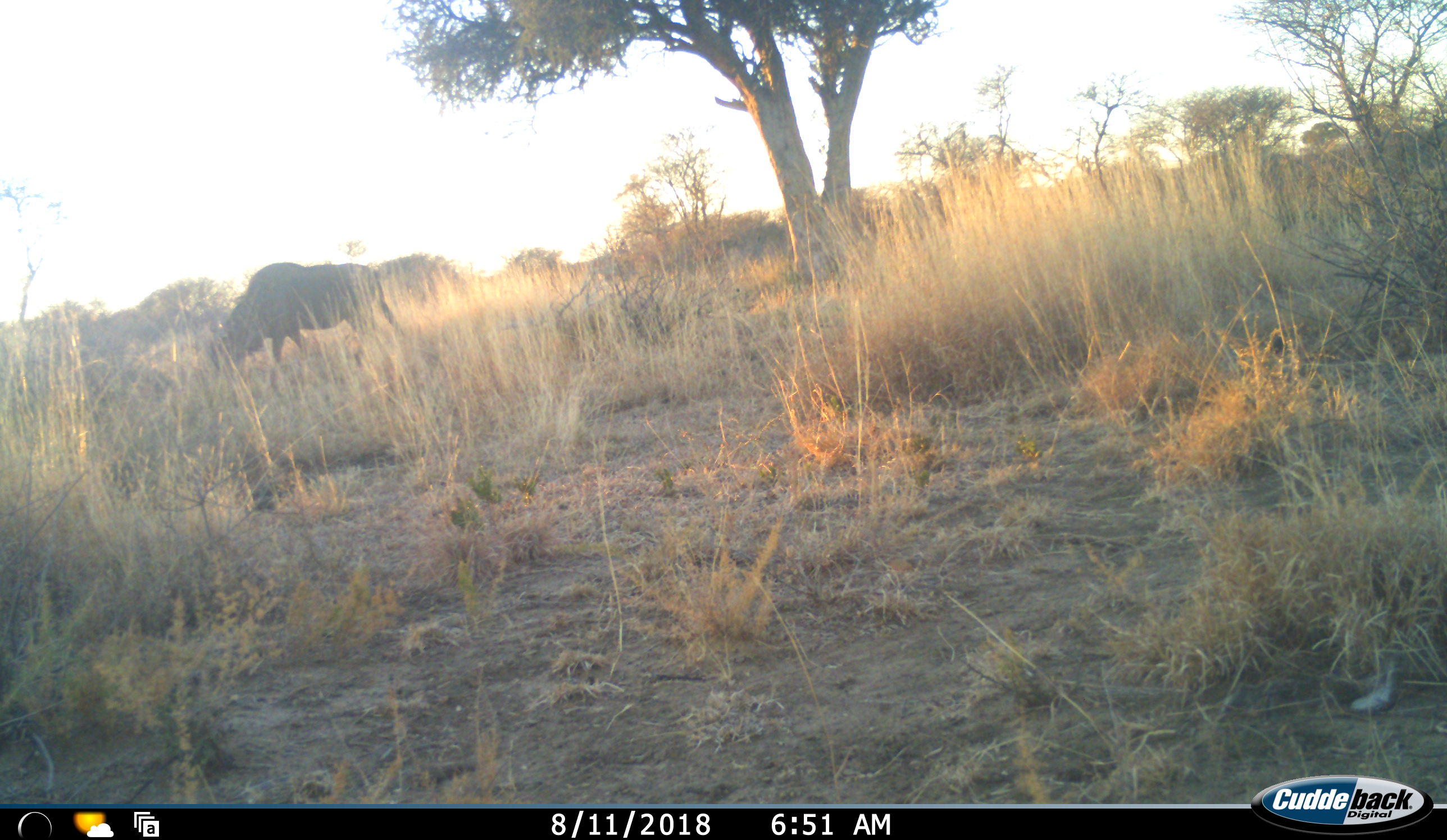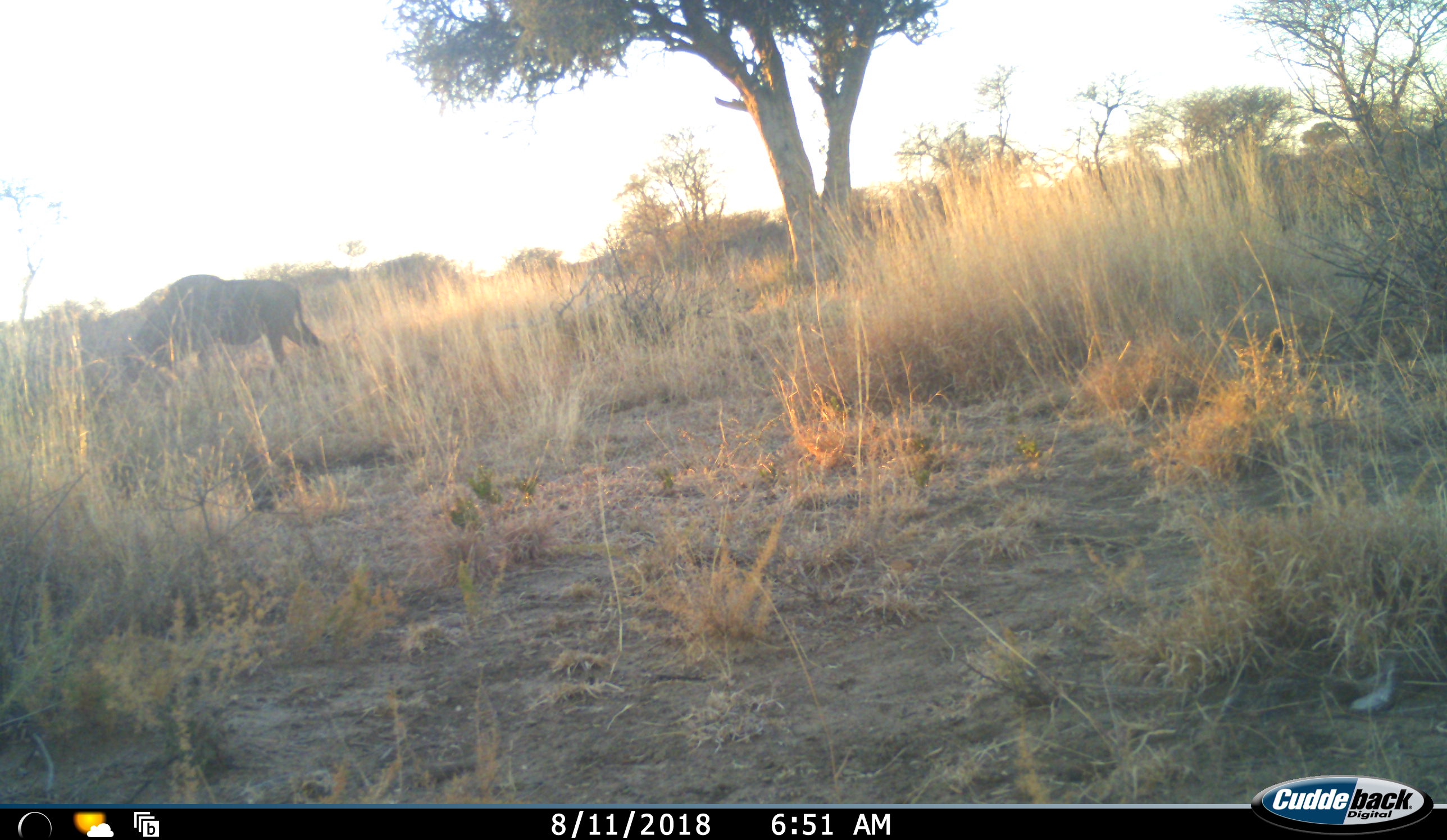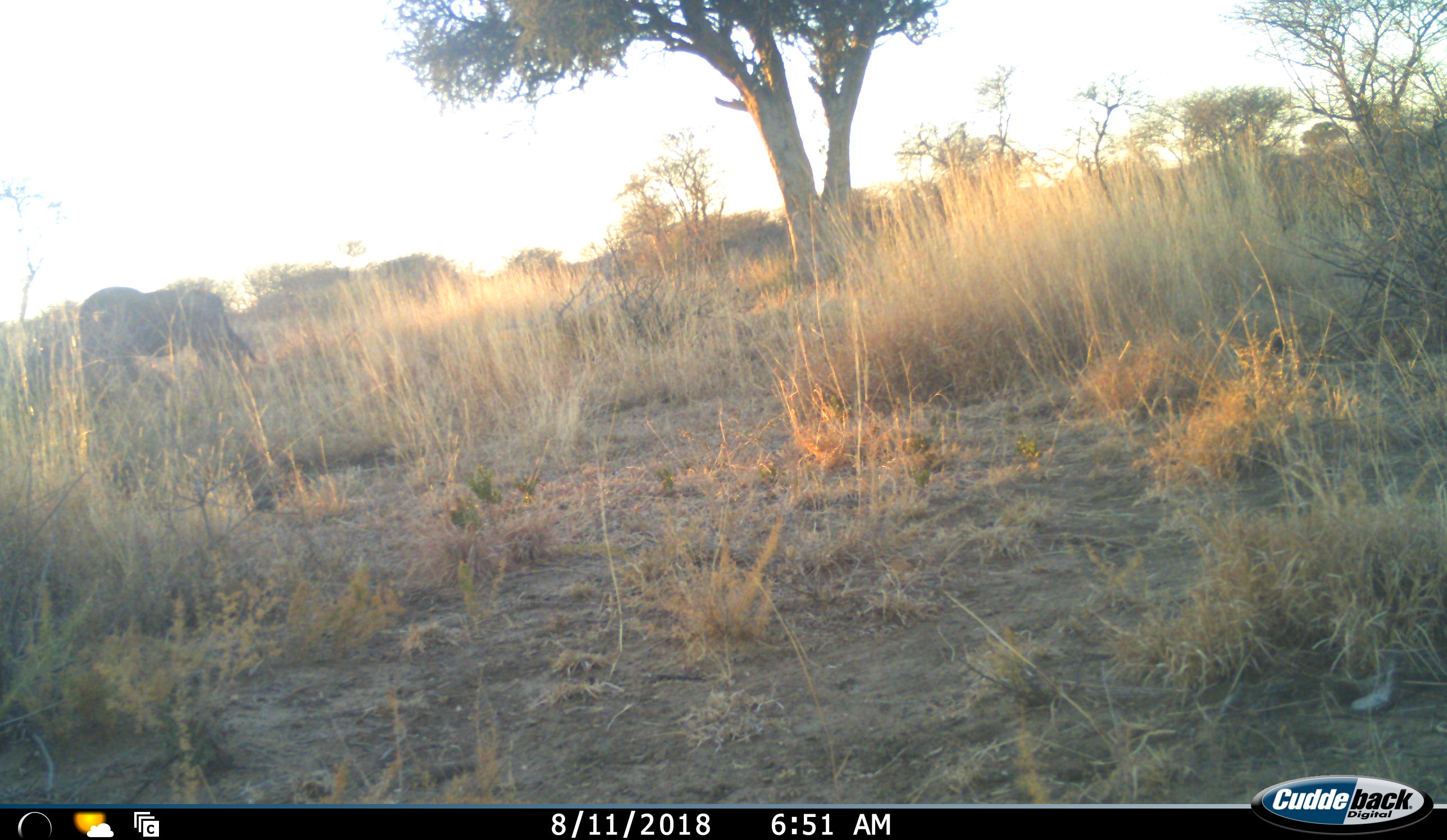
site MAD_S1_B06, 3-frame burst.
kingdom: Animalia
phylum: Chordata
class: Mammalia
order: Artiodactyla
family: Bovidae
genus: Connochaetes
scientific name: Connochaetes taurinus taurinus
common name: blue wildebeest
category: wildebeestblue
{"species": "wildebeestblue (blue wildebeest) (Connochaetes taurinus taurinus)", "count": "1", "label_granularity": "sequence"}